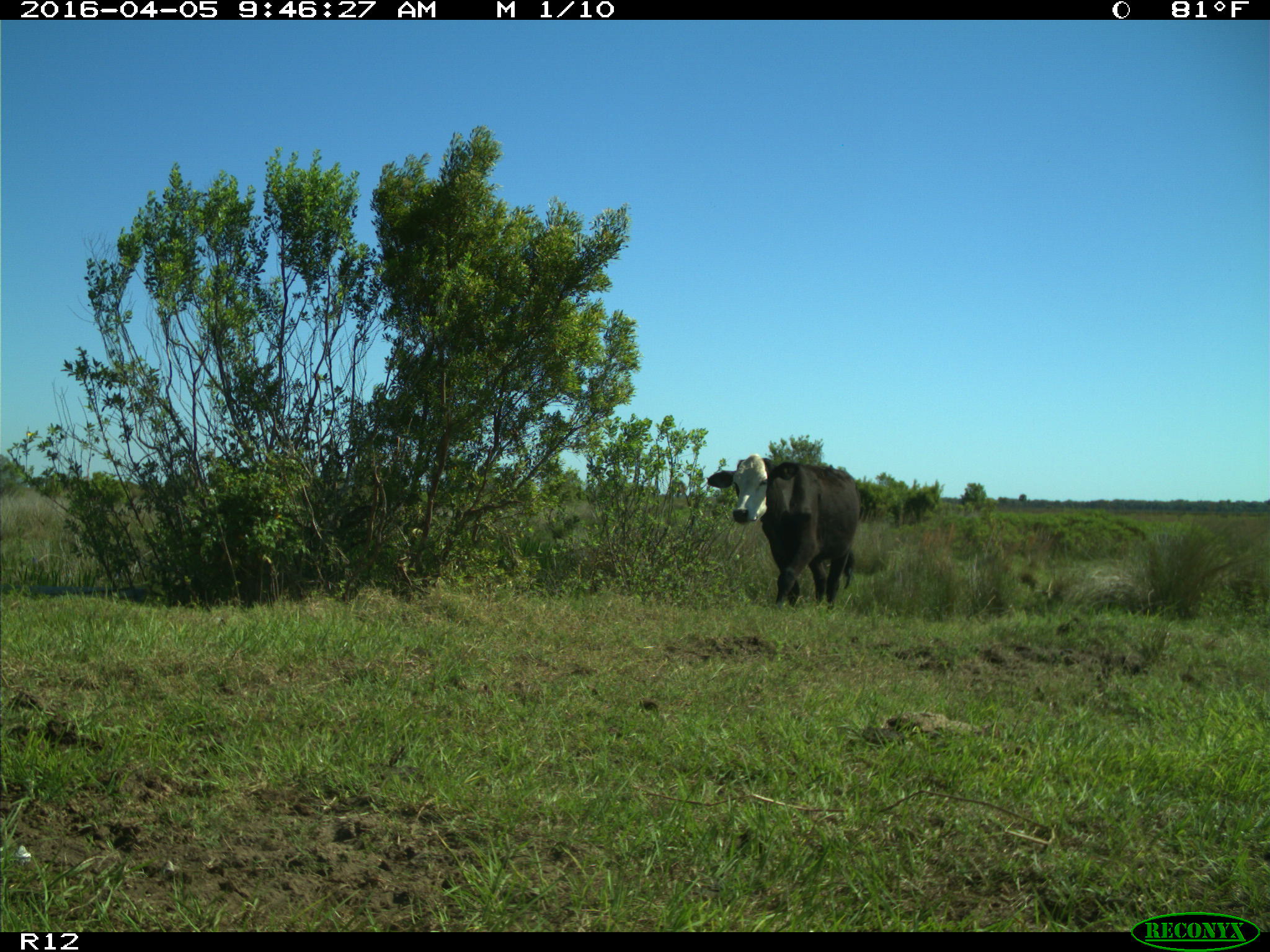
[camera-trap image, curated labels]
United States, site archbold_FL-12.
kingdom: Animalia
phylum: Chordata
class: Mammalia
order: Artiodactyla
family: Bovidae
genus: Bos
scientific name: Bos taurus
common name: domestic cow